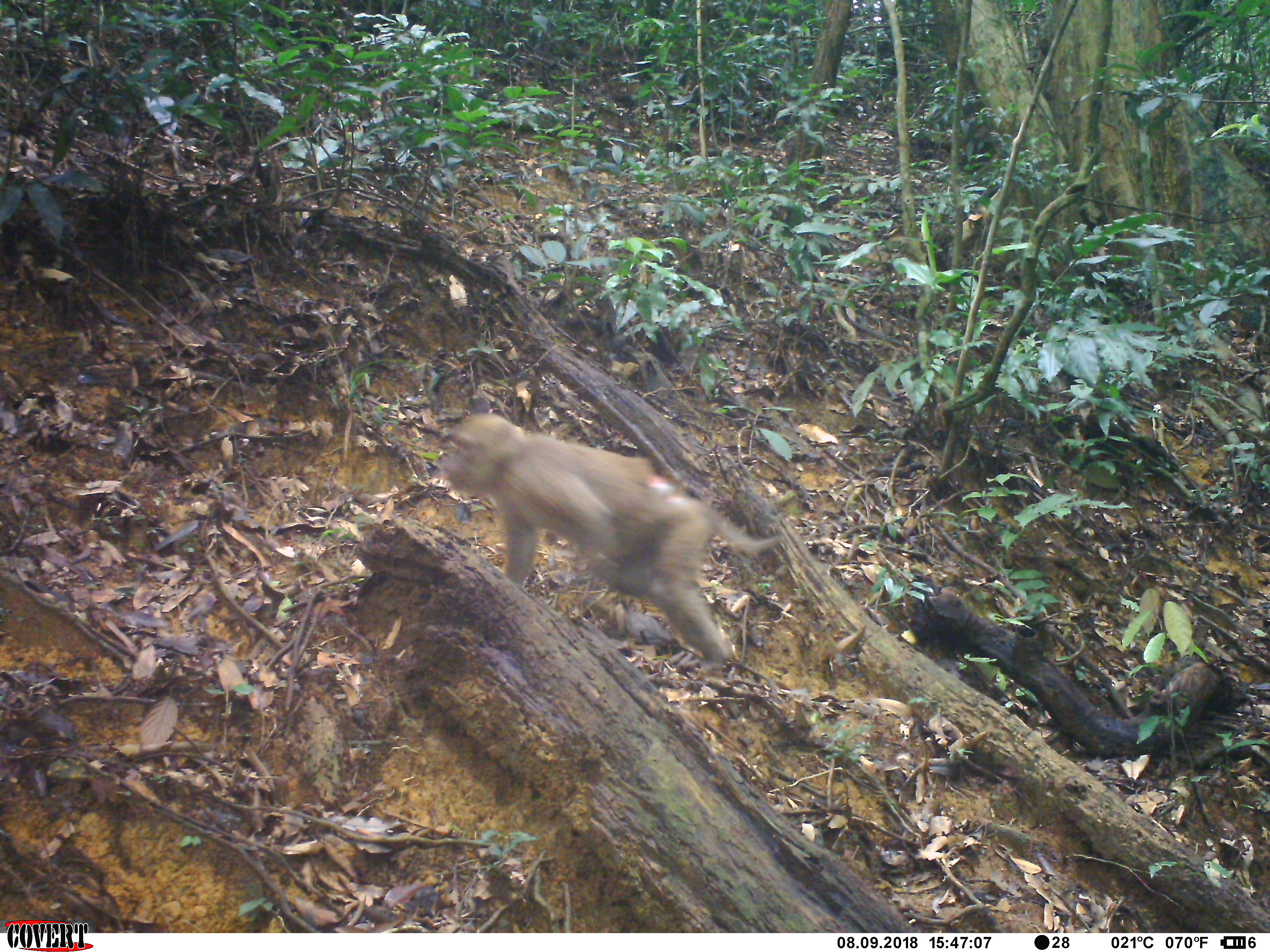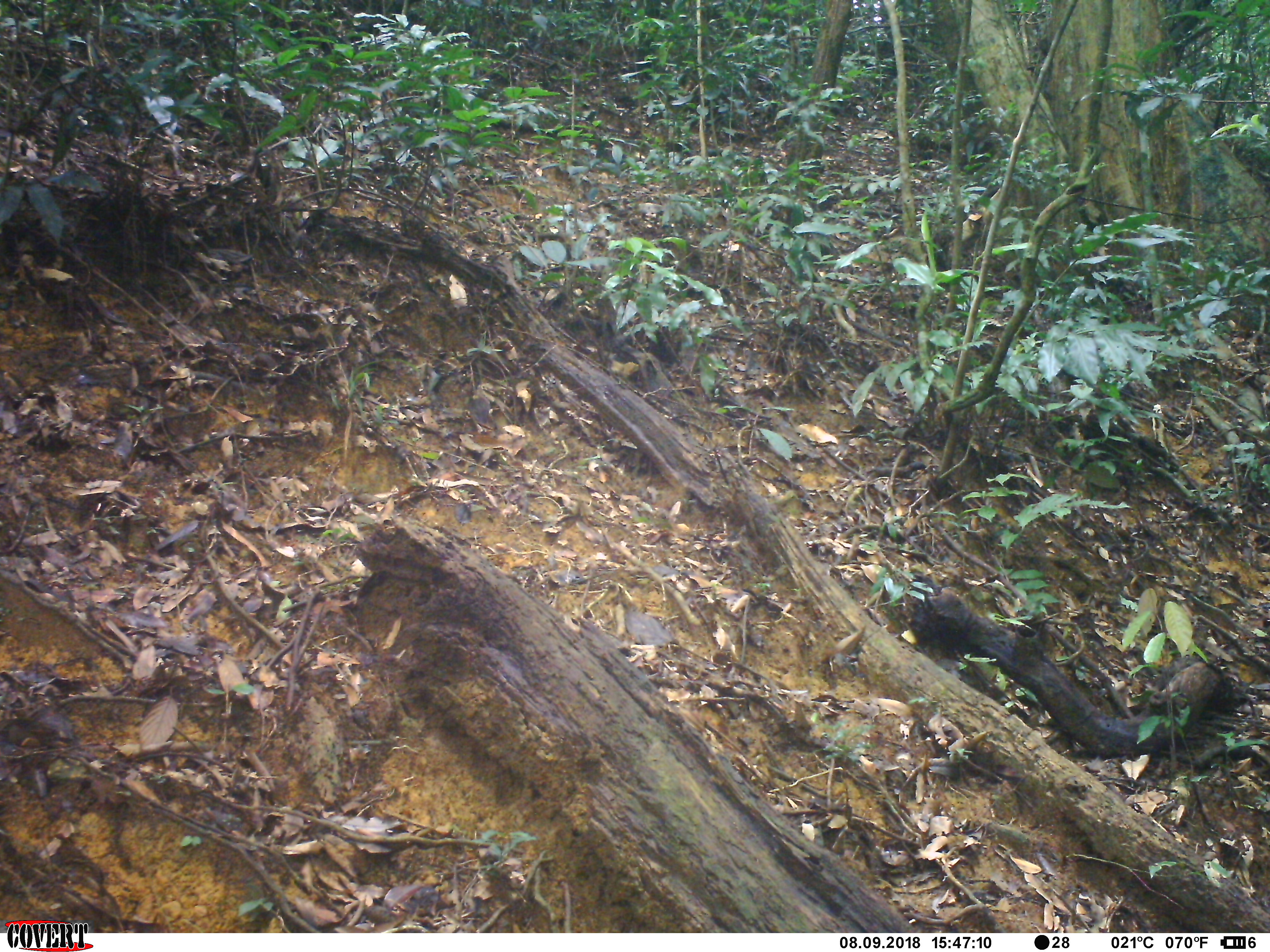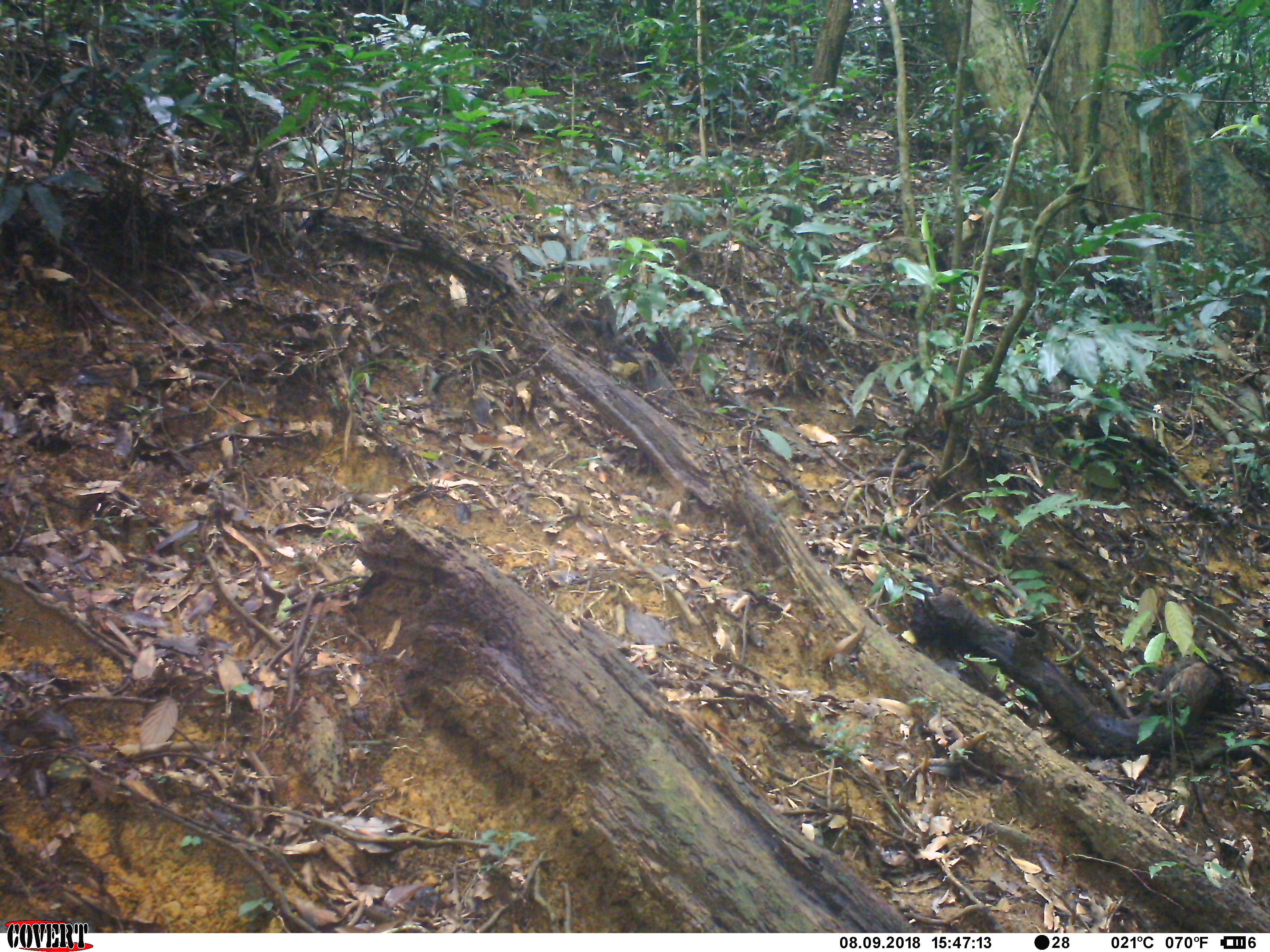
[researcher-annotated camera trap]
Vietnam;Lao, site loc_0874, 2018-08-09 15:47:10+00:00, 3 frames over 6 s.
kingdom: Animalia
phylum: Chordata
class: Mammalia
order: Primates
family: Cercopithecidae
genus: Macaca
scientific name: Macaca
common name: macaque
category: macaque not stump tailed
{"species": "macaque not stump tailed (macaque) (Macaca)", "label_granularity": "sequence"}